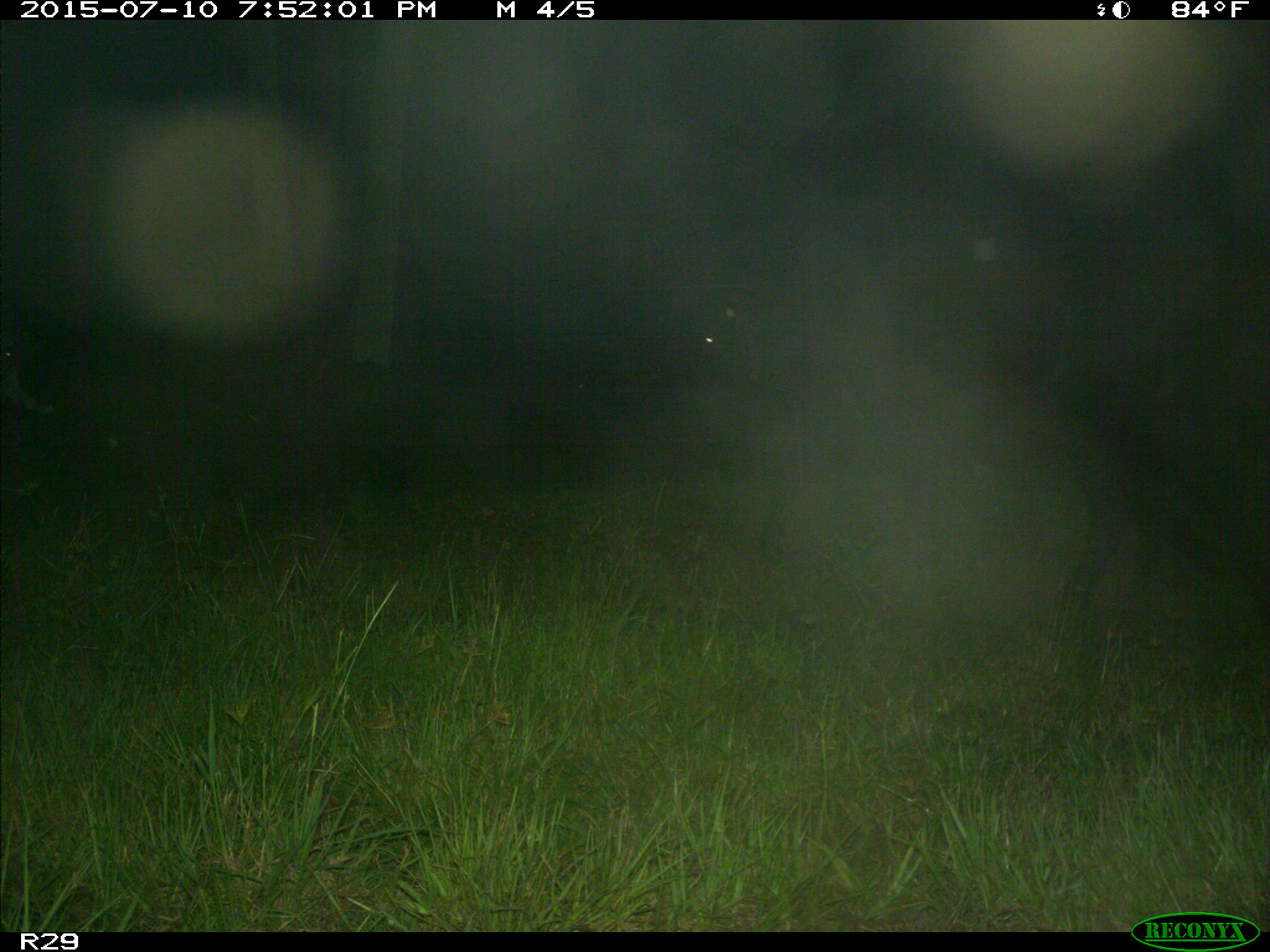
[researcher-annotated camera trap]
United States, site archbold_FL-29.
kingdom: Animalia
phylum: Chordata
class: Mammalia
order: Artiodactyla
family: Bovidae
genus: Bos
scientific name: Bos taurus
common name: domestic cow